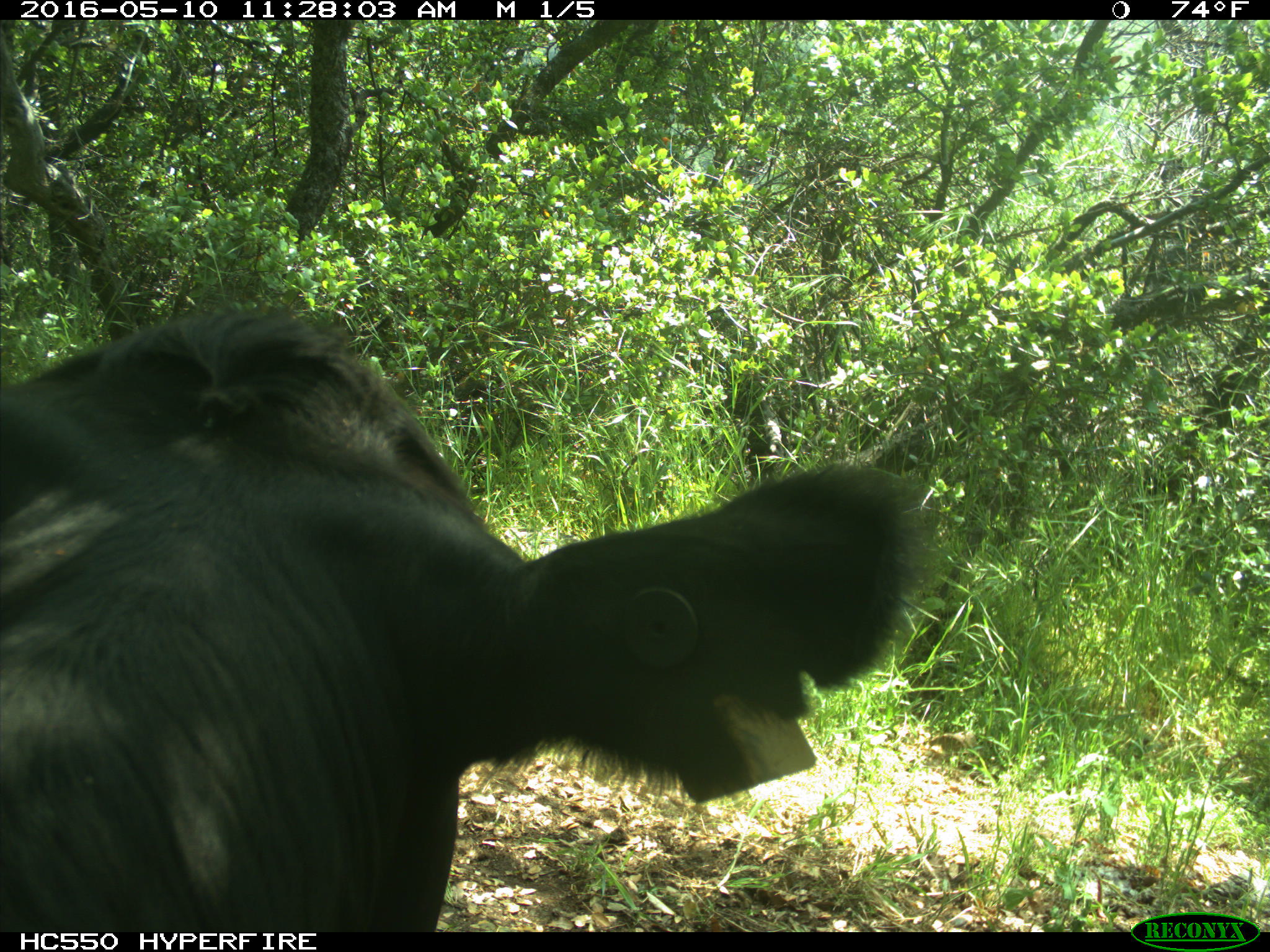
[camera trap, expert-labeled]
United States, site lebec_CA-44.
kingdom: Animalia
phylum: Chordata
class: Mammalia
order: Artiodactyla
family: Bovidae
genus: Bos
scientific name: Bos taurus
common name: domestic cow